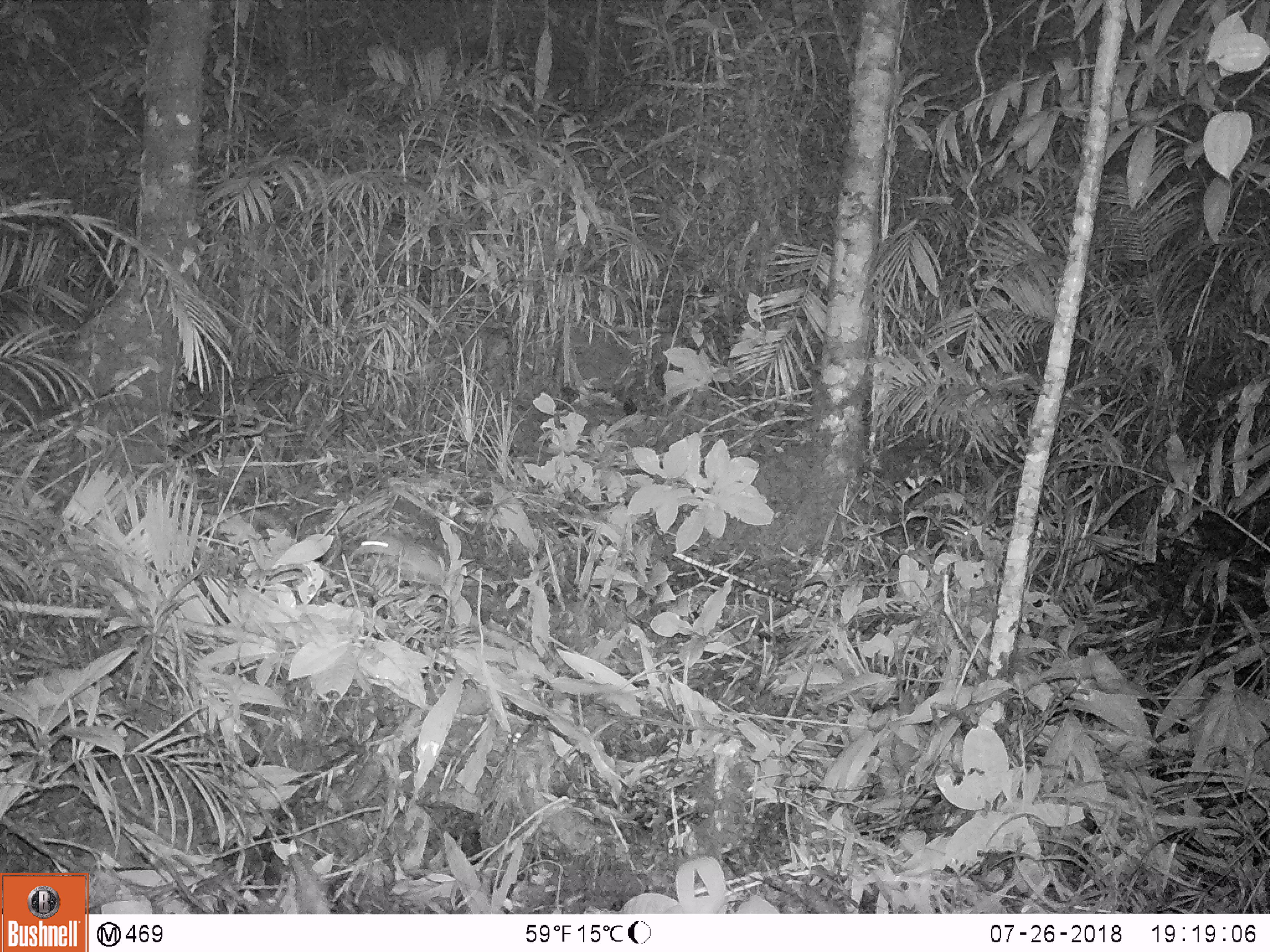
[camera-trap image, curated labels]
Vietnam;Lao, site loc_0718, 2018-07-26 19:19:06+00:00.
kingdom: Animalia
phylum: Chordata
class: Mammalia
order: Rodentia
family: Muridae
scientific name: Muridae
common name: old-world mice and rats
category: unidentified murid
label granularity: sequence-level